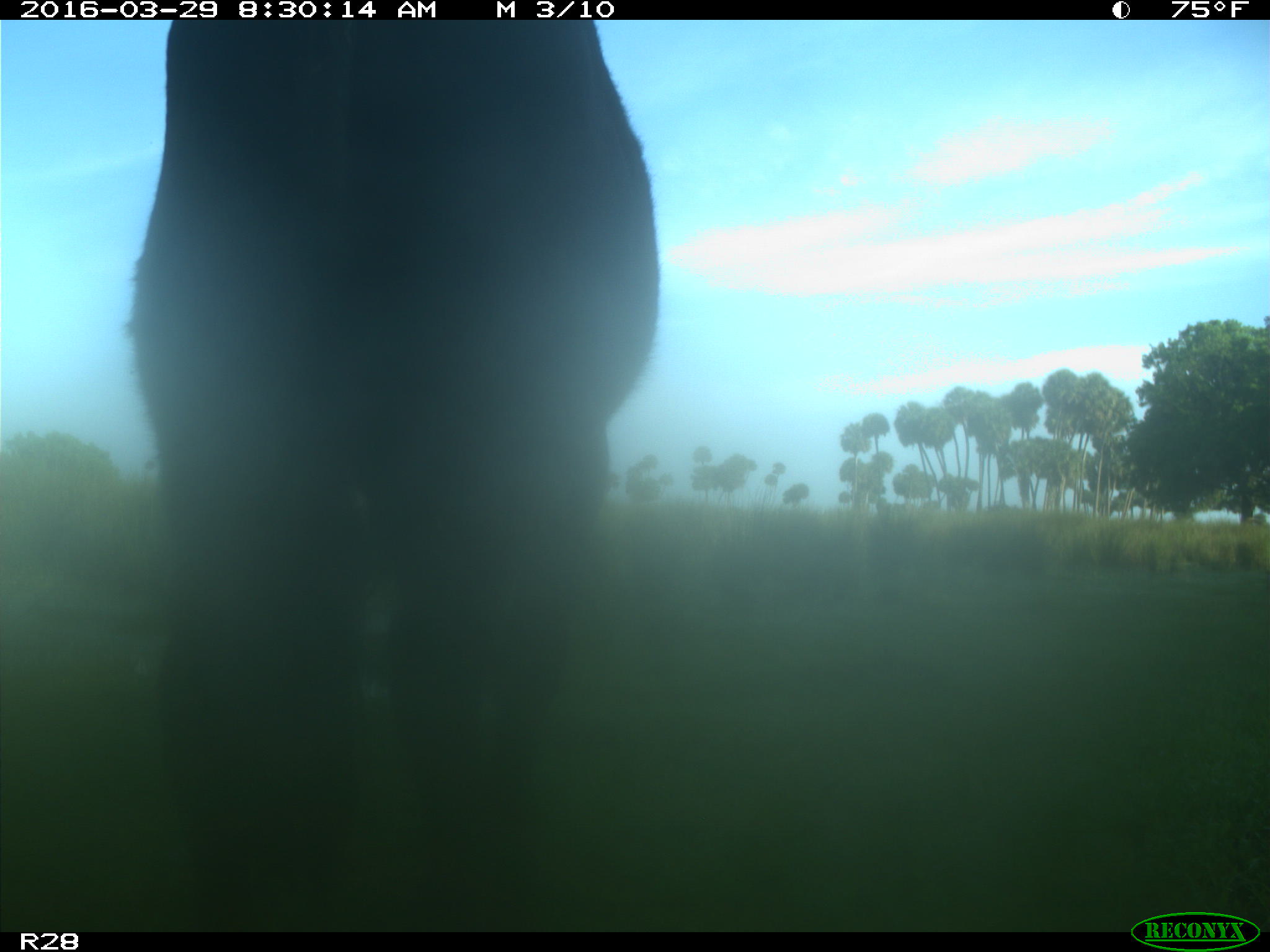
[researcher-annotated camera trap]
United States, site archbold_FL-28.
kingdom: Animalia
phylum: Chordata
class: Mammalia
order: Artiodactyla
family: Bovidae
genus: Bos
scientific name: Bos taurus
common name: domestic cow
Bos taurus (domestic cow).